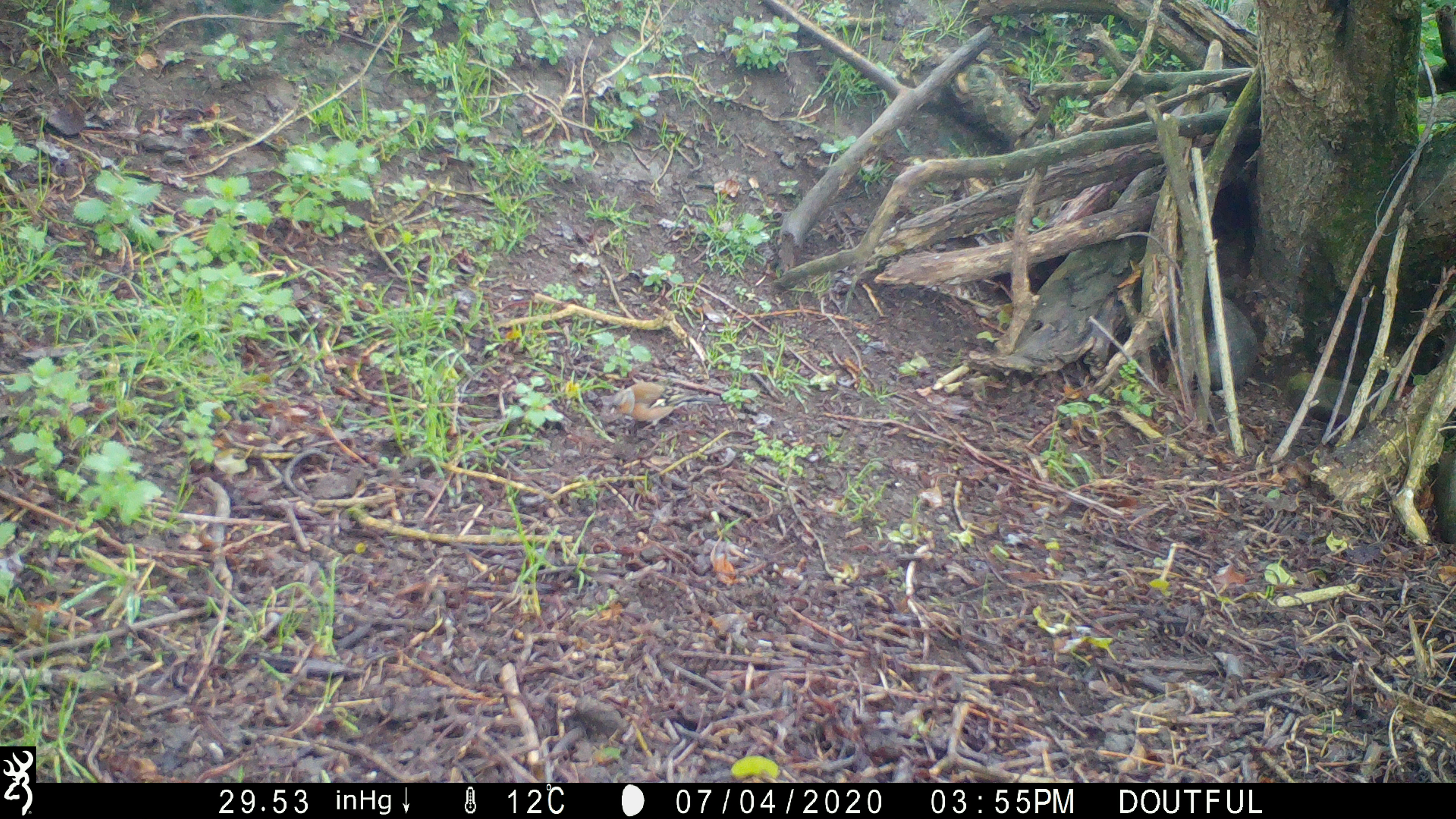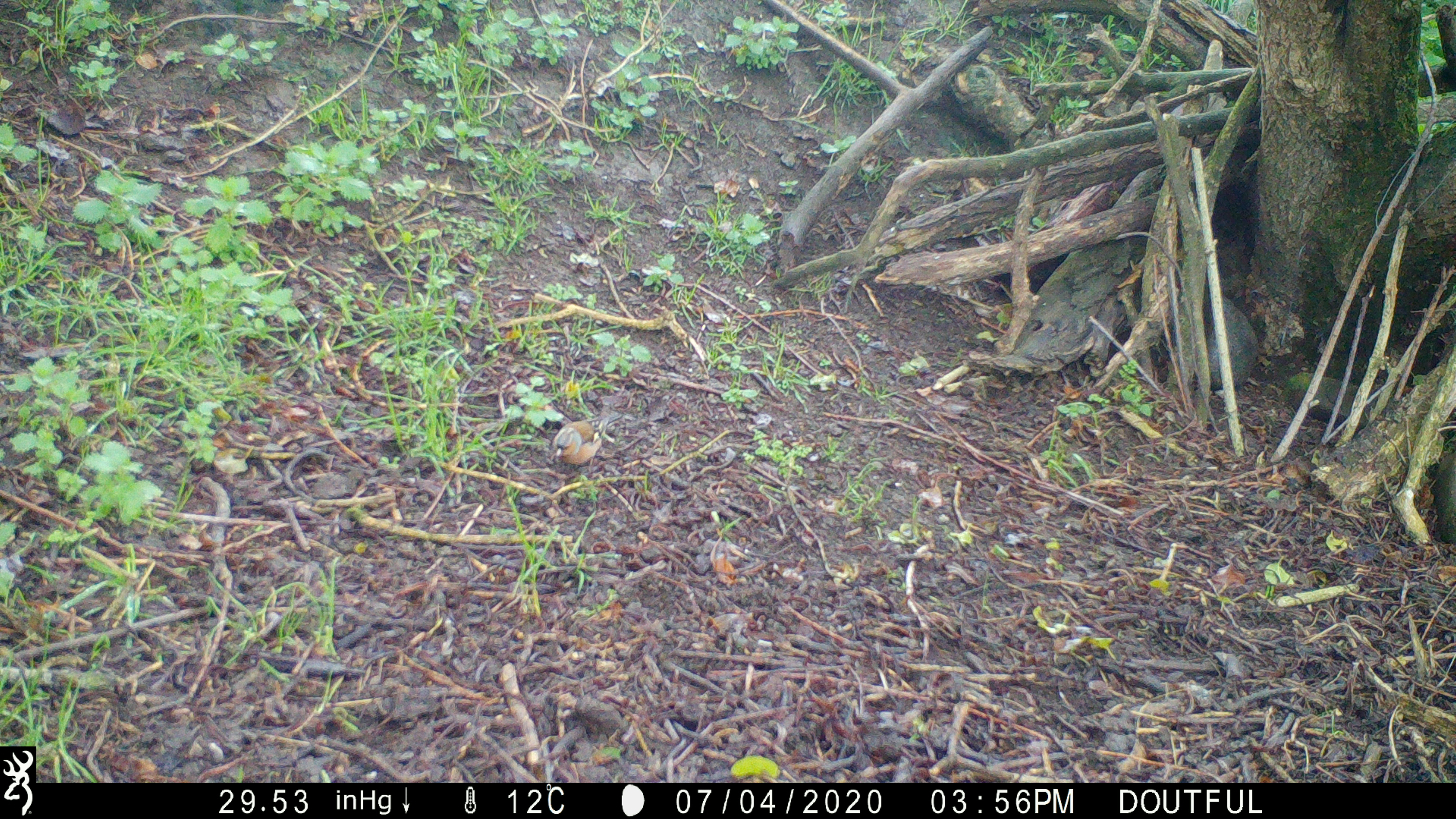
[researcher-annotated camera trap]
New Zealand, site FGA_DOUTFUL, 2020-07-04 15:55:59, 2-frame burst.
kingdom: Animalia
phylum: Chordata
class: Aves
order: Passeriformes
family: Fringillidae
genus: Fringilla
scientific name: Fringilla coelebs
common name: common chaffinch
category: chaffinch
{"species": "chaffinch (common chaffinch) (Fringilla coelebs)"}